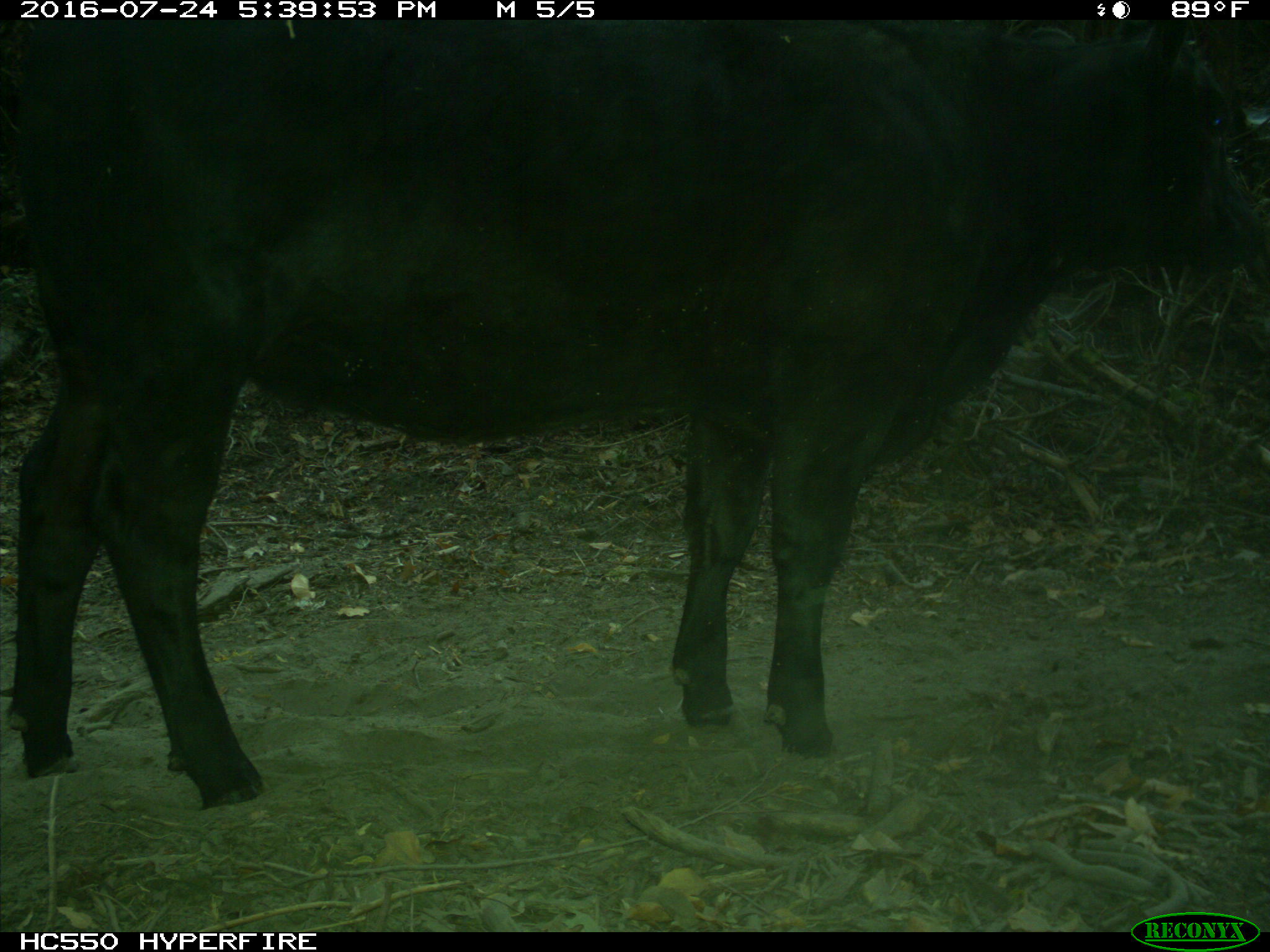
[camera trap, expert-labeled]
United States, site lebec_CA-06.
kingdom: Animalia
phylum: Chordata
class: Mammalia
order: Artiodactyla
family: Bovidae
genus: Bos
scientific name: Bos taurus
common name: domestic cow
Bos taurus (domestic cow).